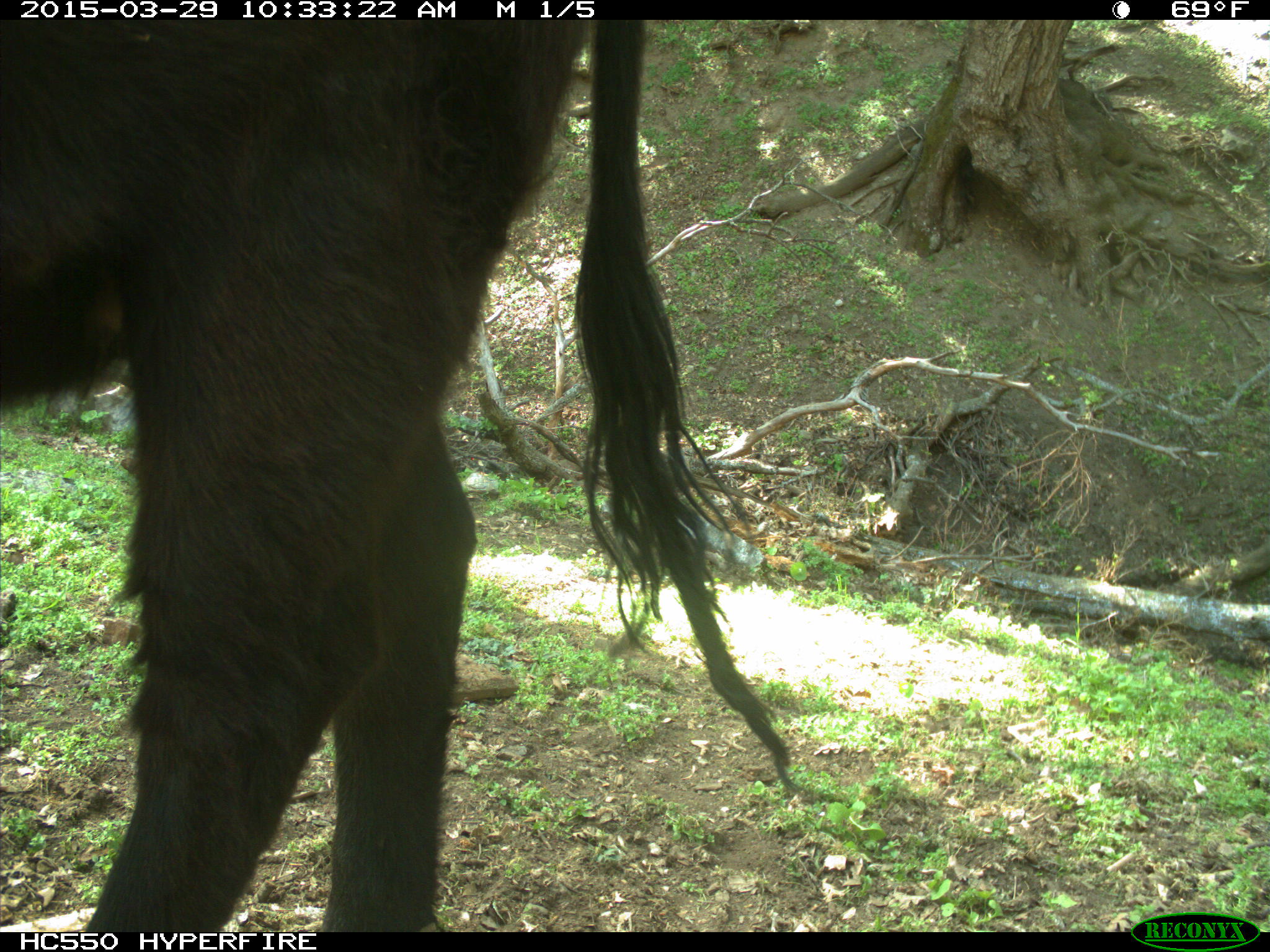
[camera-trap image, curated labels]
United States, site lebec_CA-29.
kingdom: Animalia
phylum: Chordata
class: Mammalia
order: Artiodactyla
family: Bovidae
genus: Bos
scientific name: Bos taurus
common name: domestic cow